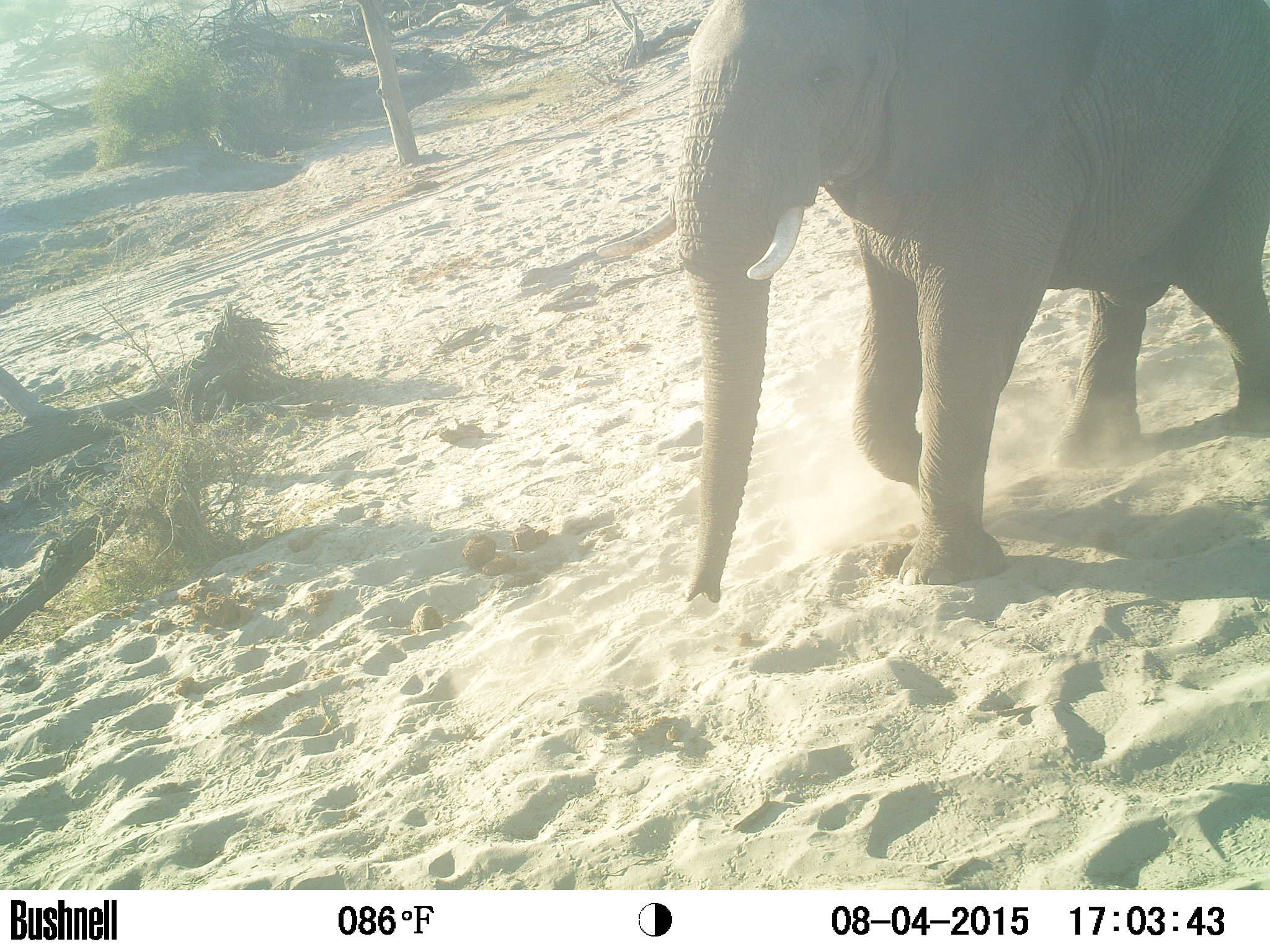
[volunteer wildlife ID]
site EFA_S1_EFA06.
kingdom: Animalia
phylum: Chordata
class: Mammalia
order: Proboscidea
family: Elephantidae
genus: Loxodonta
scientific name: Loxodonta africana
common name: african bush elephant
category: elephant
Elephant (african bush elephant) (Loxodonta africana), count 1. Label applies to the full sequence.